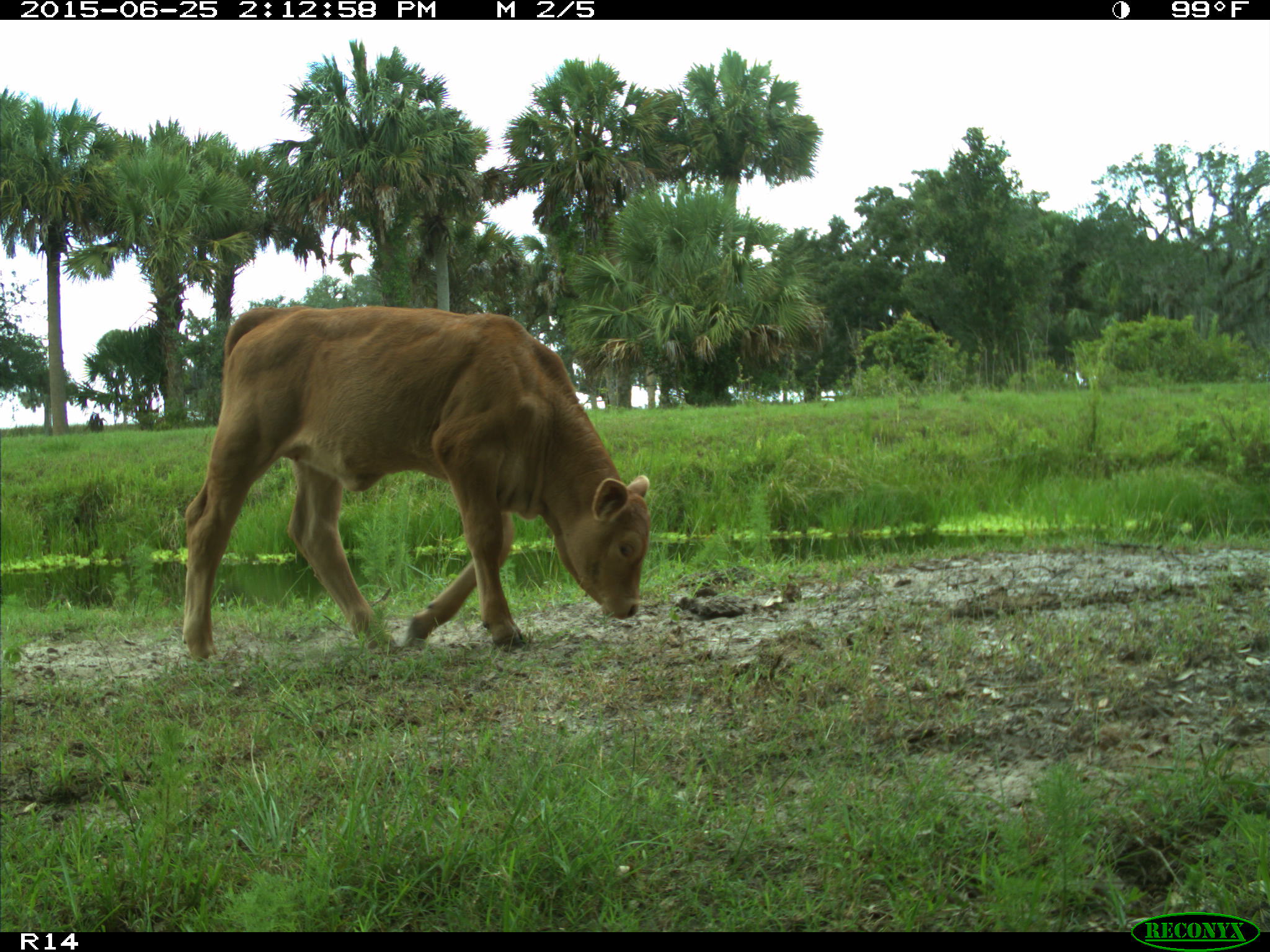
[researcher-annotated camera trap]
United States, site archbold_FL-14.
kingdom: Animalia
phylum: Chordata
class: Mammalia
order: Artiodactyla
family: Bovidae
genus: Bos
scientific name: Bos taurus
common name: domestic cow